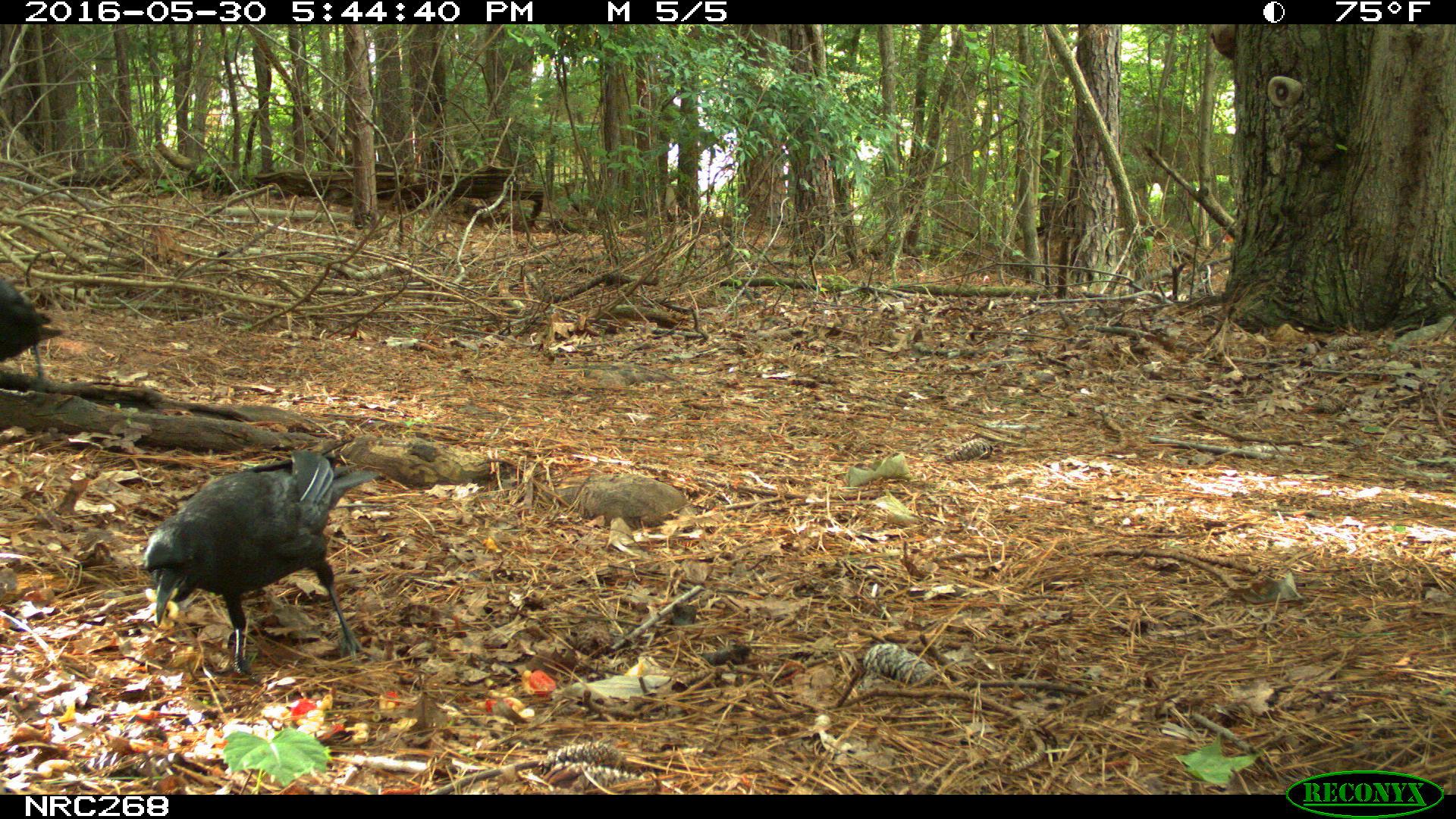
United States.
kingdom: Animalia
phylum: Chordata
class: Aves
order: Passeriformes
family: Corvidae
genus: Corvus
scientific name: Corvus brachyrhynchos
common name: american crow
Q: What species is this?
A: American Crow (Corvus brachyrhynchos).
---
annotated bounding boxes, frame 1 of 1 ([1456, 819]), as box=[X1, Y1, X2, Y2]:
American Crow: box=[149, 446, 365, 691]; box=[0, 232, 62, 388]